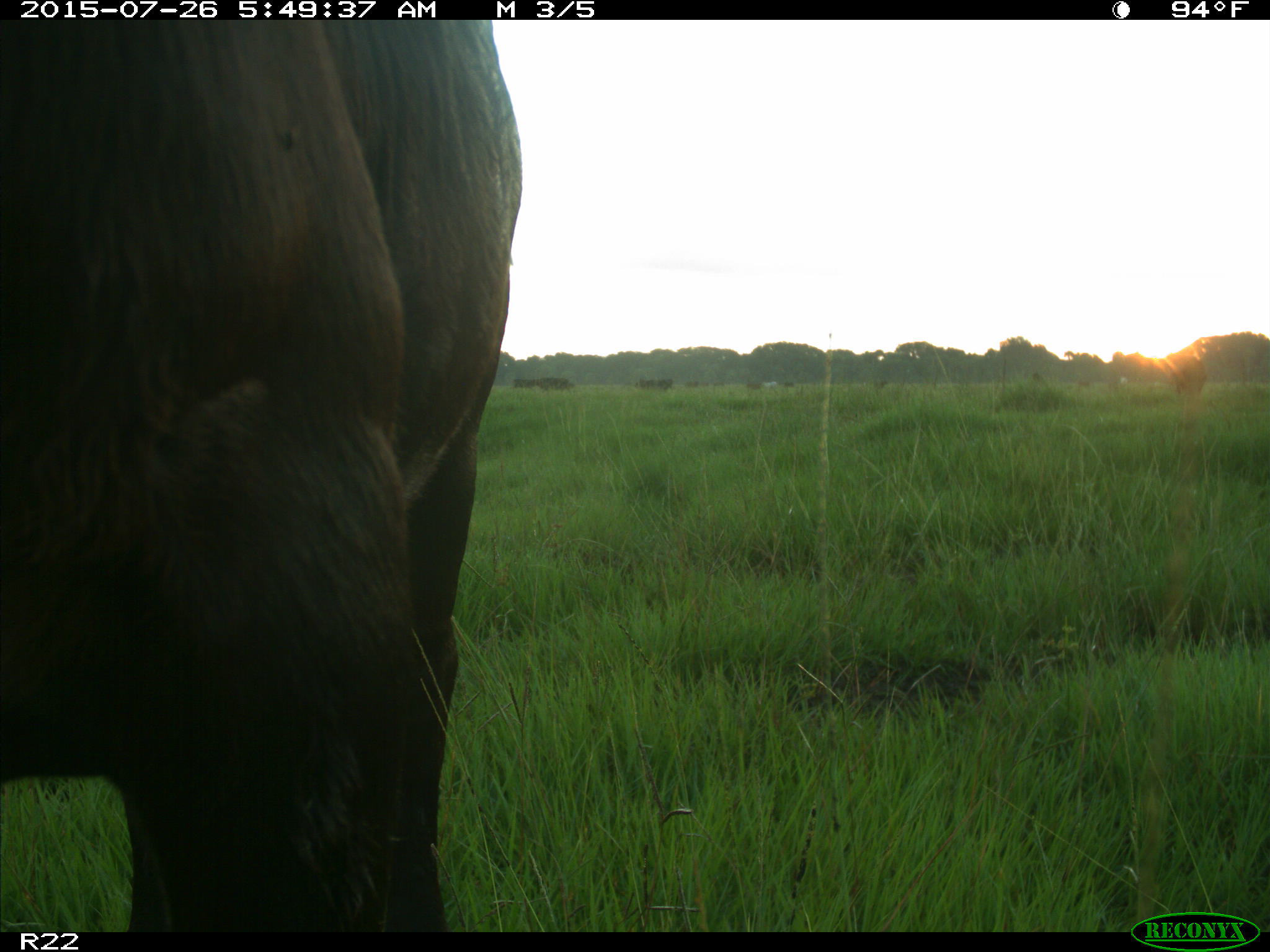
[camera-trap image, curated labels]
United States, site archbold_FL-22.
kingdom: Animalia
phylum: Chordata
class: Mammalia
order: Artiodactyla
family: Bovidae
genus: Bos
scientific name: Bos taurus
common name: domestic cow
Bos taurus (domestic cow).